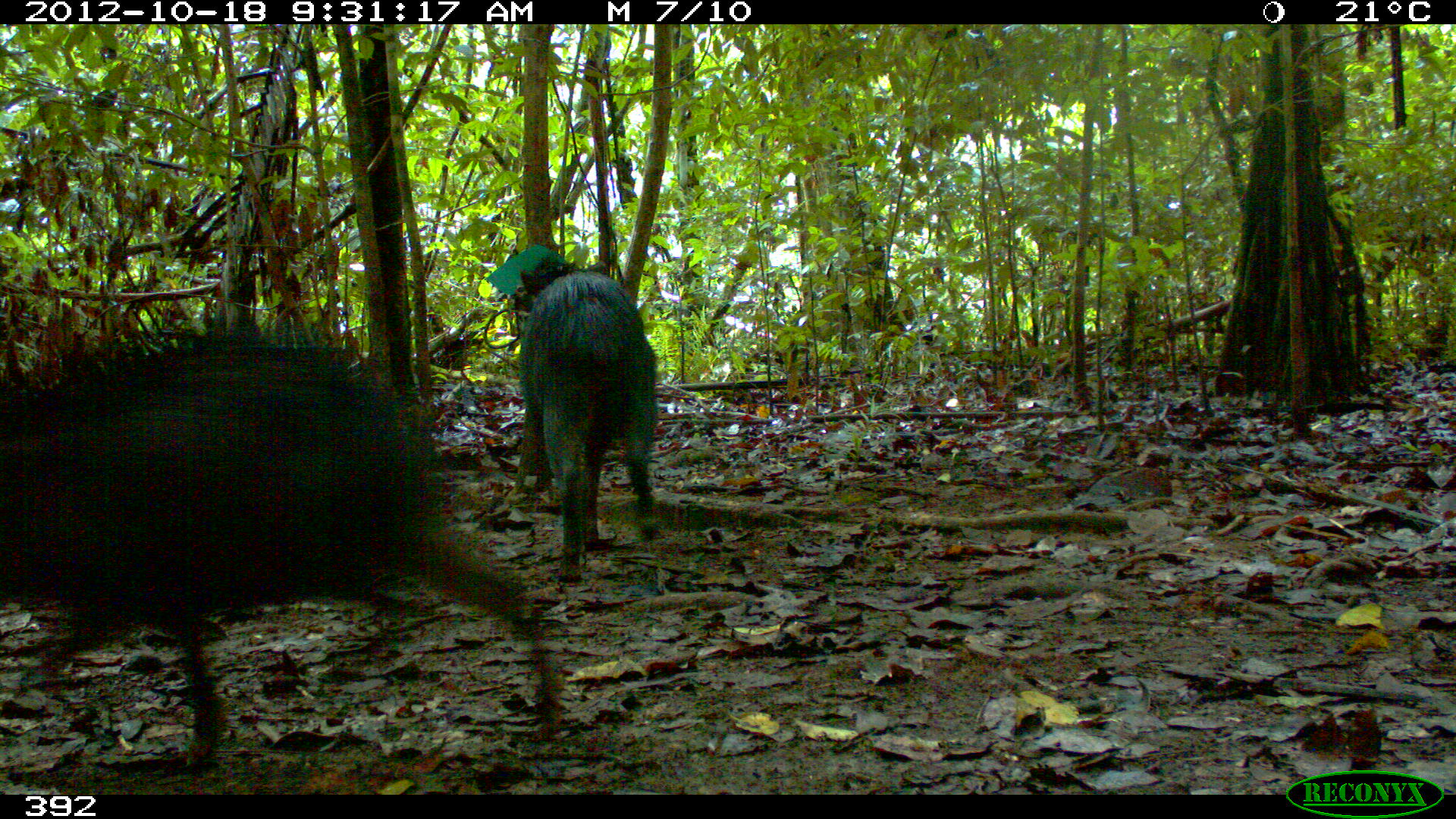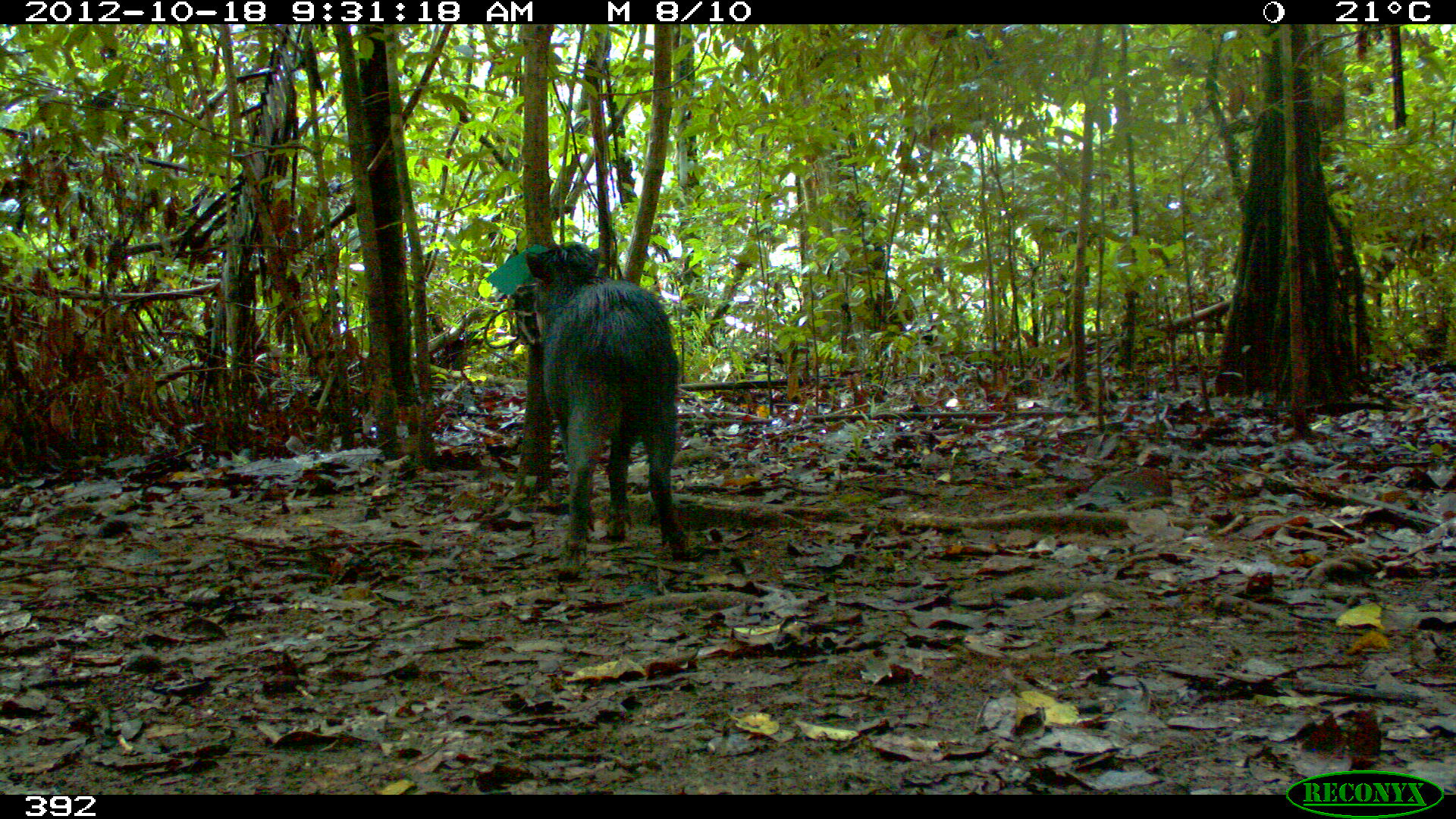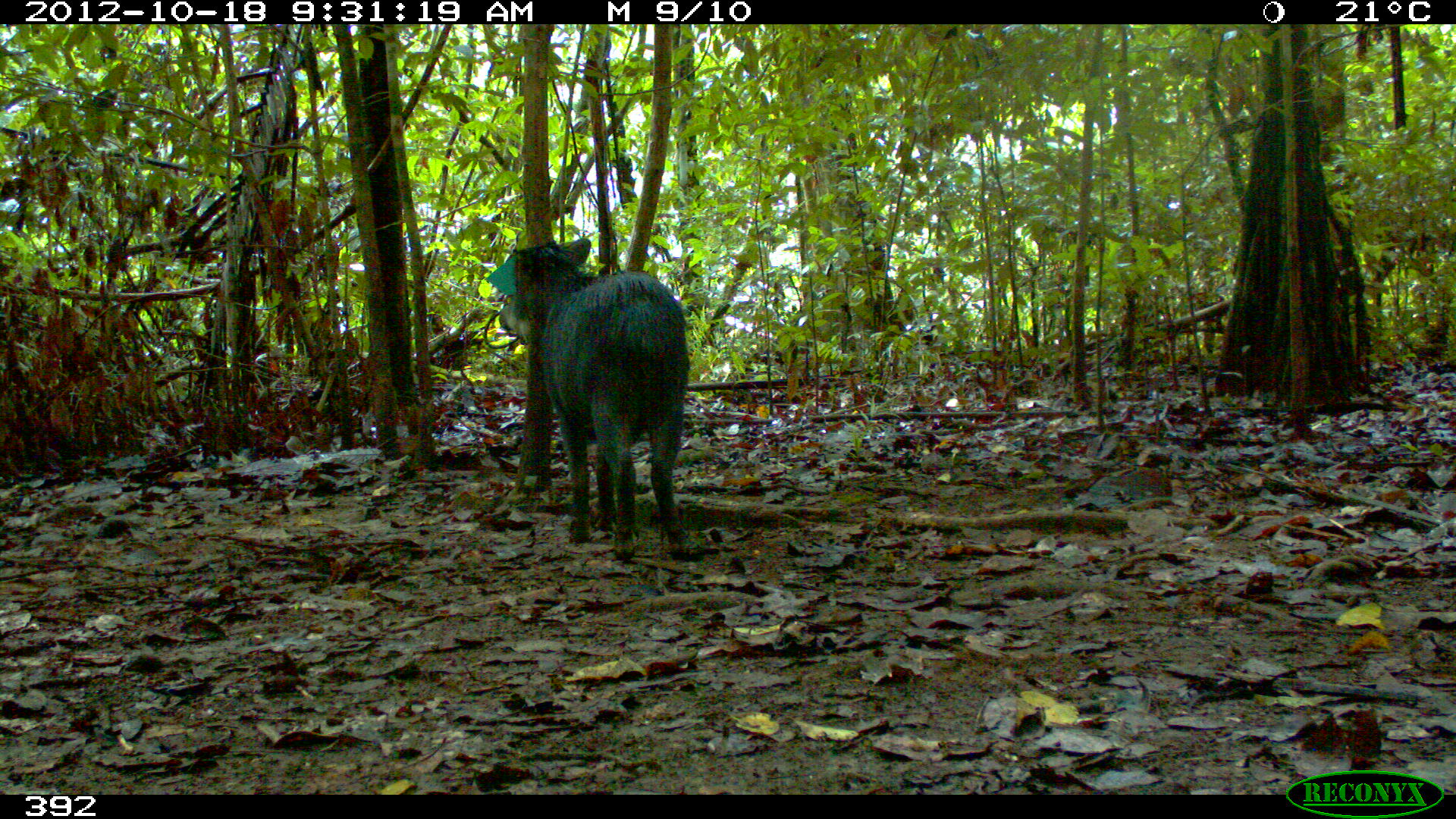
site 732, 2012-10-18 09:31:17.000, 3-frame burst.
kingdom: Animalia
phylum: Chordata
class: Mammalia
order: Artiodactyla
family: Tayassuidae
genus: Tayassu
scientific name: Tayassu pecari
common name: white-lipped peccary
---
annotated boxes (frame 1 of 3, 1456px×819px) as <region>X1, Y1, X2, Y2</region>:
tayassu pecari: <region>0, 323, 559, 774</region>; <region>510, 268, 662, 585</region>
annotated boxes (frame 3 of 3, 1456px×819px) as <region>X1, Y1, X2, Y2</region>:
tayassu pecari: <region>498, 235, 690, 561</region>